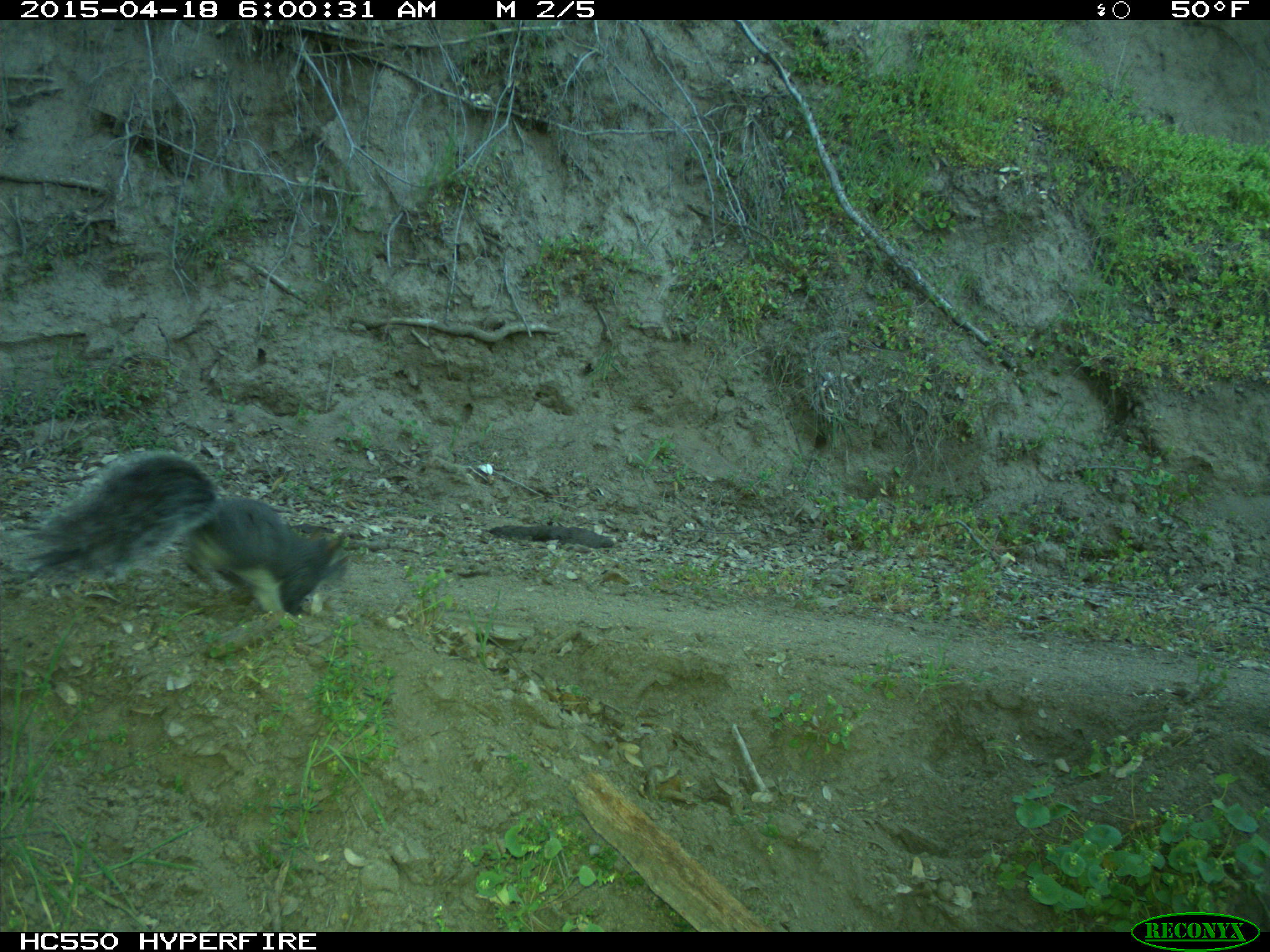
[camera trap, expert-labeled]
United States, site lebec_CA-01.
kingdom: Animalia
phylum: Chordata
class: Mammalia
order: Rodentia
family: Sciuridae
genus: Sciurus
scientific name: Sciurus carolinensis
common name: eastern gray squirrel